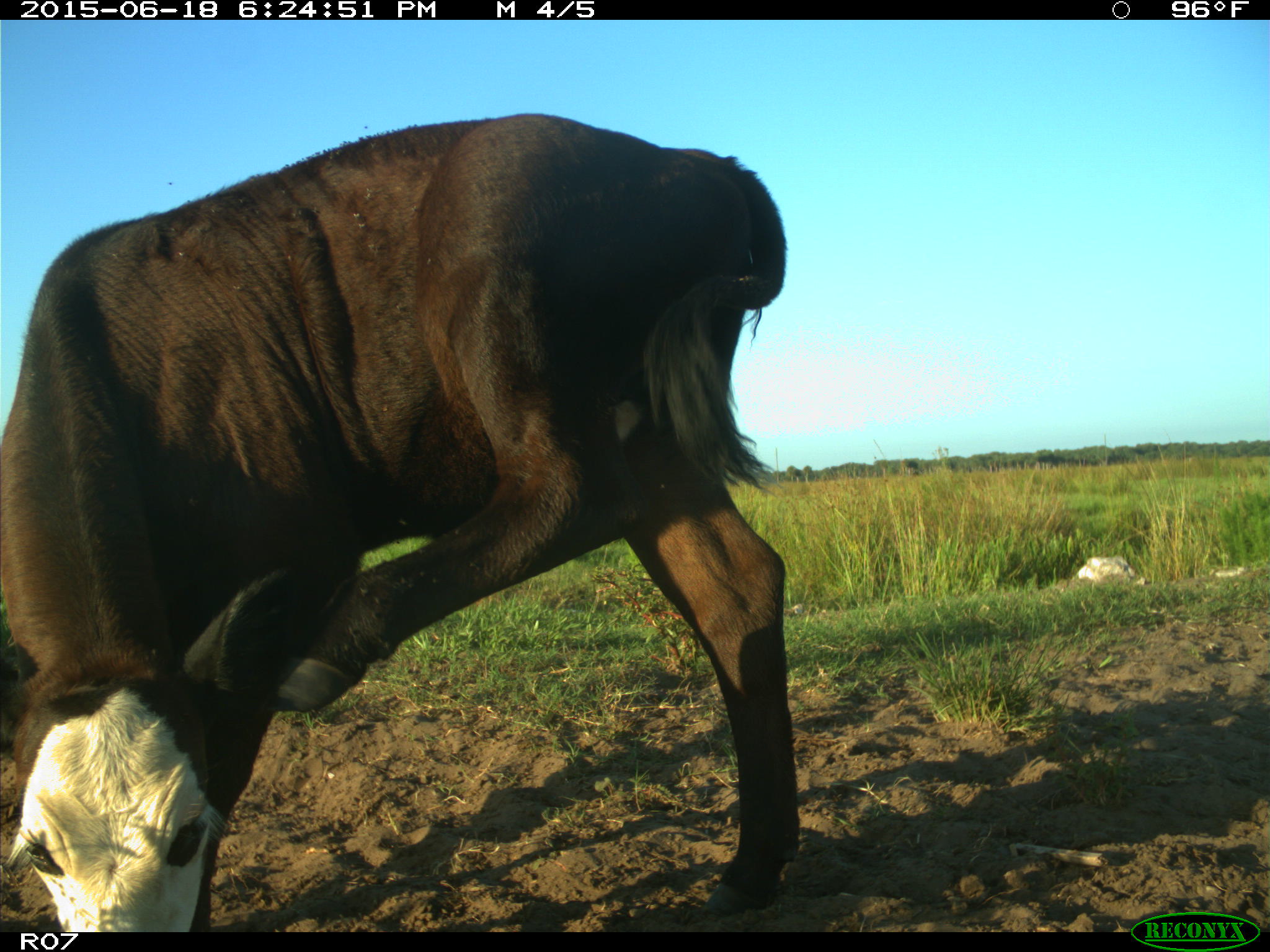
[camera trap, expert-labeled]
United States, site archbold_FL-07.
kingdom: Animalia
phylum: Chordata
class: Mammalia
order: Artiodactyla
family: Bovidae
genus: Bos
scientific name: Bos taurus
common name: domestic cow